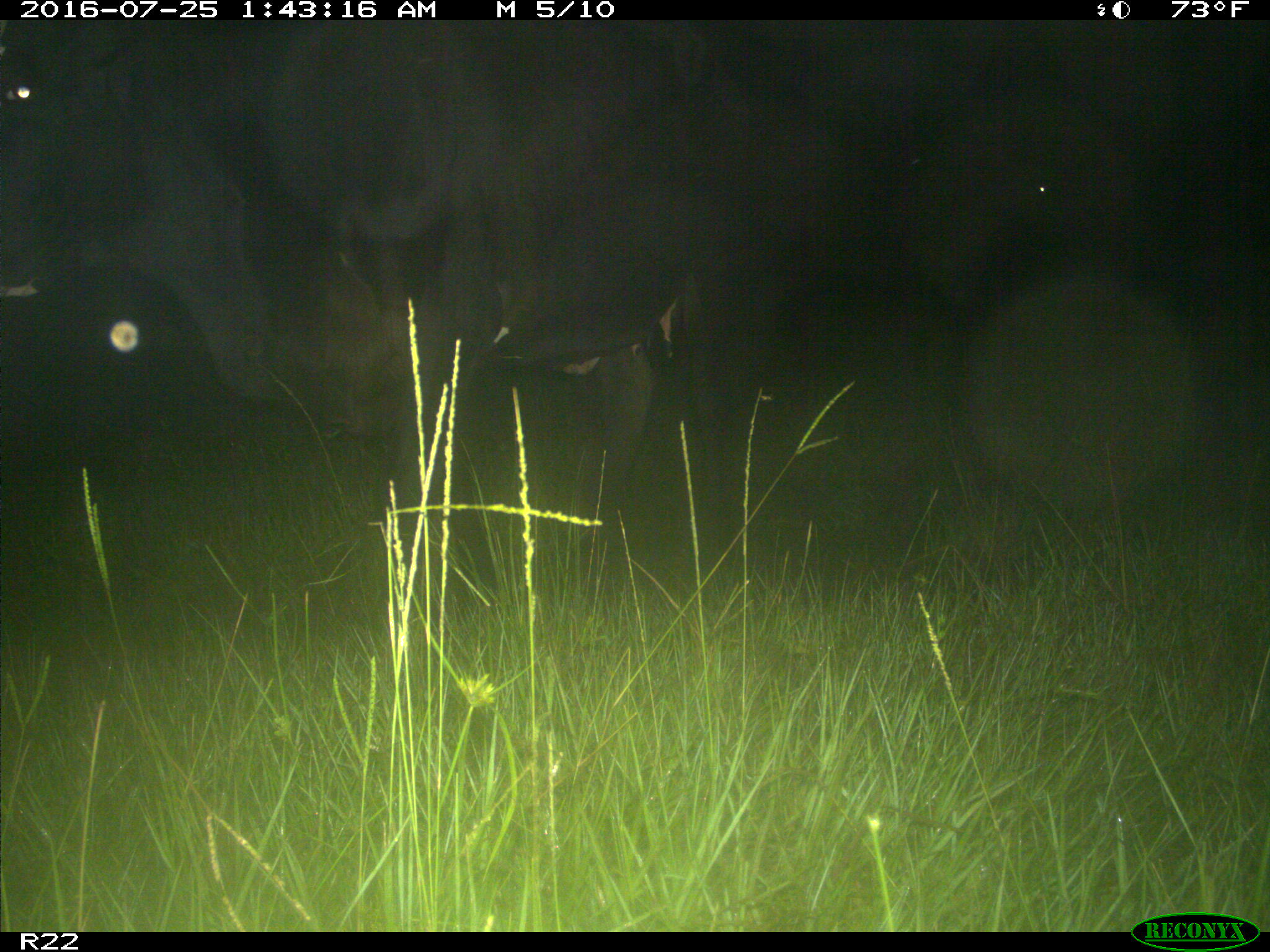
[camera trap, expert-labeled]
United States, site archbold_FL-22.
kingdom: Animalia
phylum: Chordata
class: Mammalia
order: Artiodactyla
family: Bovidae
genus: Bos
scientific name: Bos taurus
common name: domestic cow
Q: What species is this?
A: Bos taurus (domestic cow).